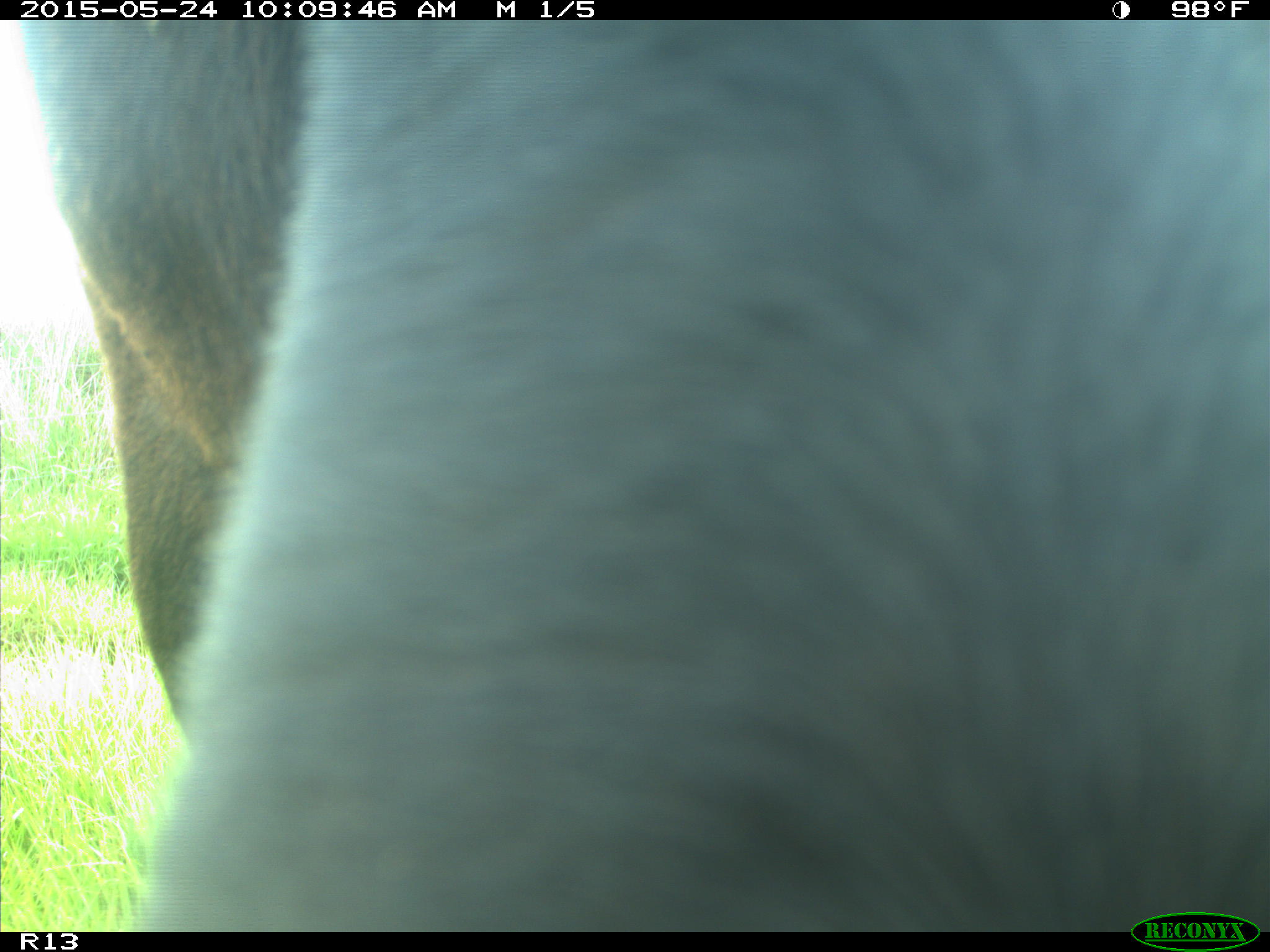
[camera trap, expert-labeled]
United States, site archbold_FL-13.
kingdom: Animalia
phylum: Chordata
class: Mammalia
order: Artiodactyla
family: Bovidae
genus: Bos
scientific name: Bos taurus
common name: domestic cow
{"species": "Bos taurus (domestic cow)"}